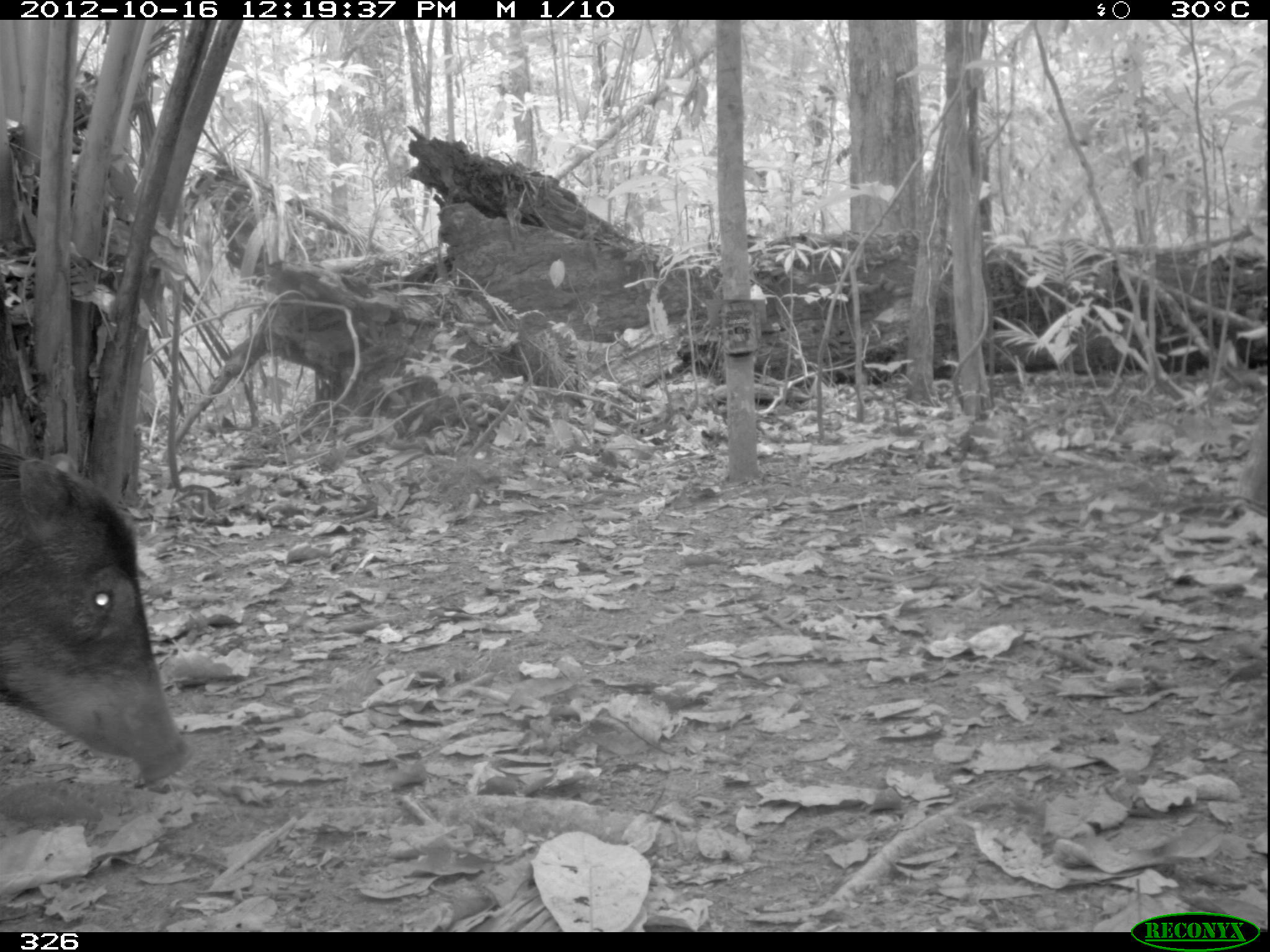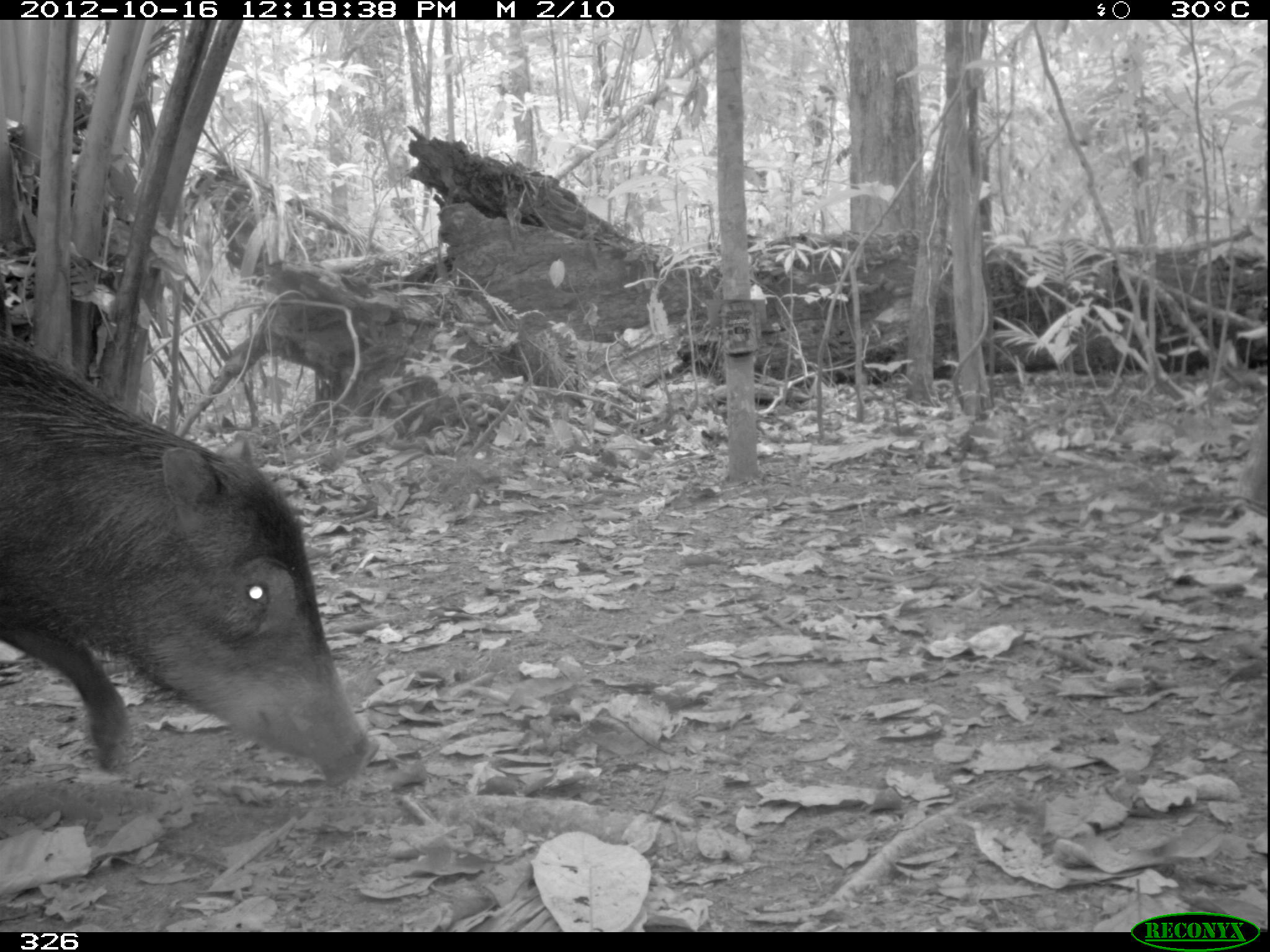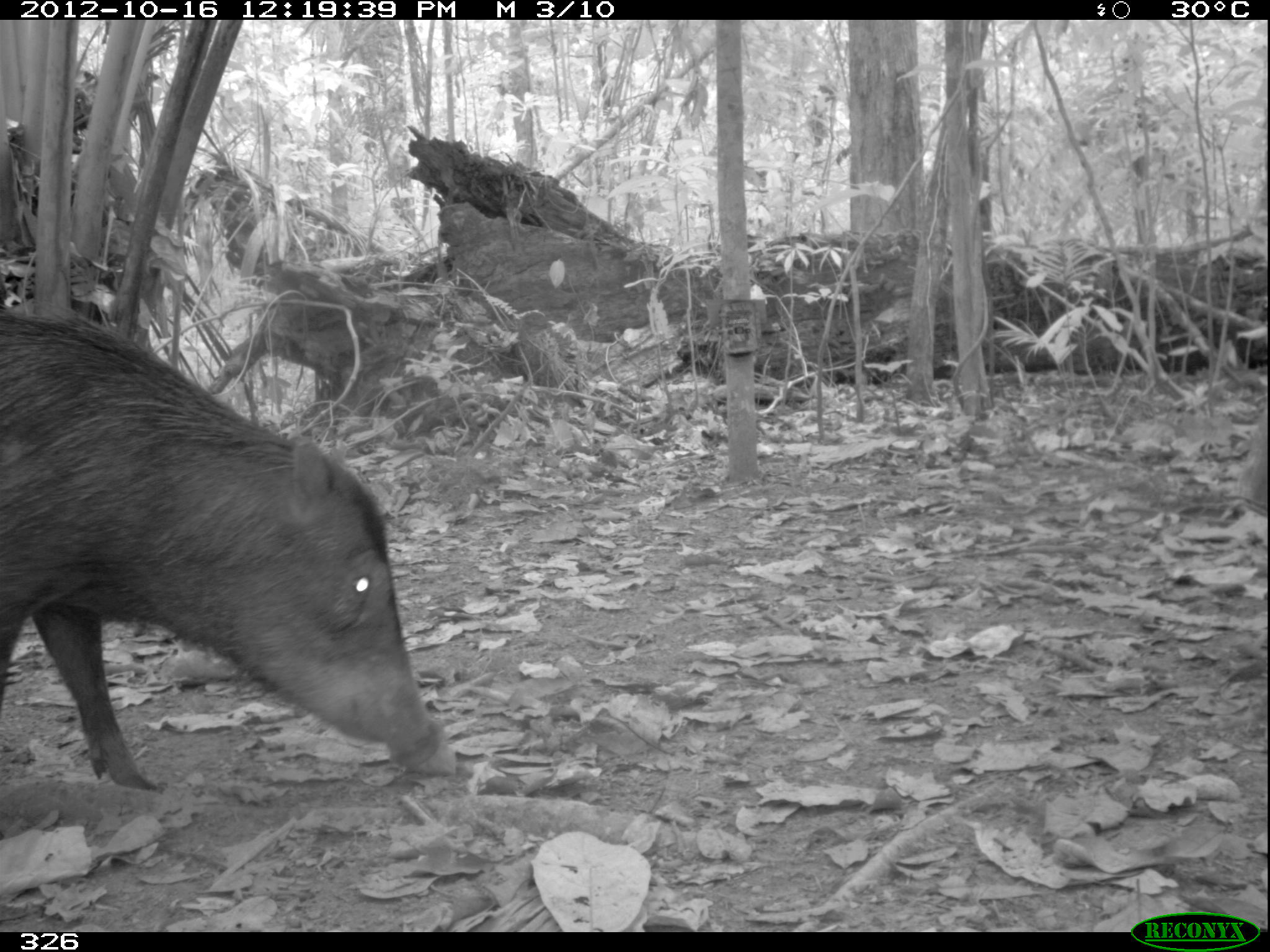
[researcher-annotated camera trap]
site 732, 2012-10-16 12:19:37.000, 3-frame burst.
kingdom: Animalia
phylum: Chordata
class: Mammalia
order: Artiodactyla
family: Tayassuidae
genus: Tayassu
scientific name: Tayassu pecari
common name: white-lipped peccary